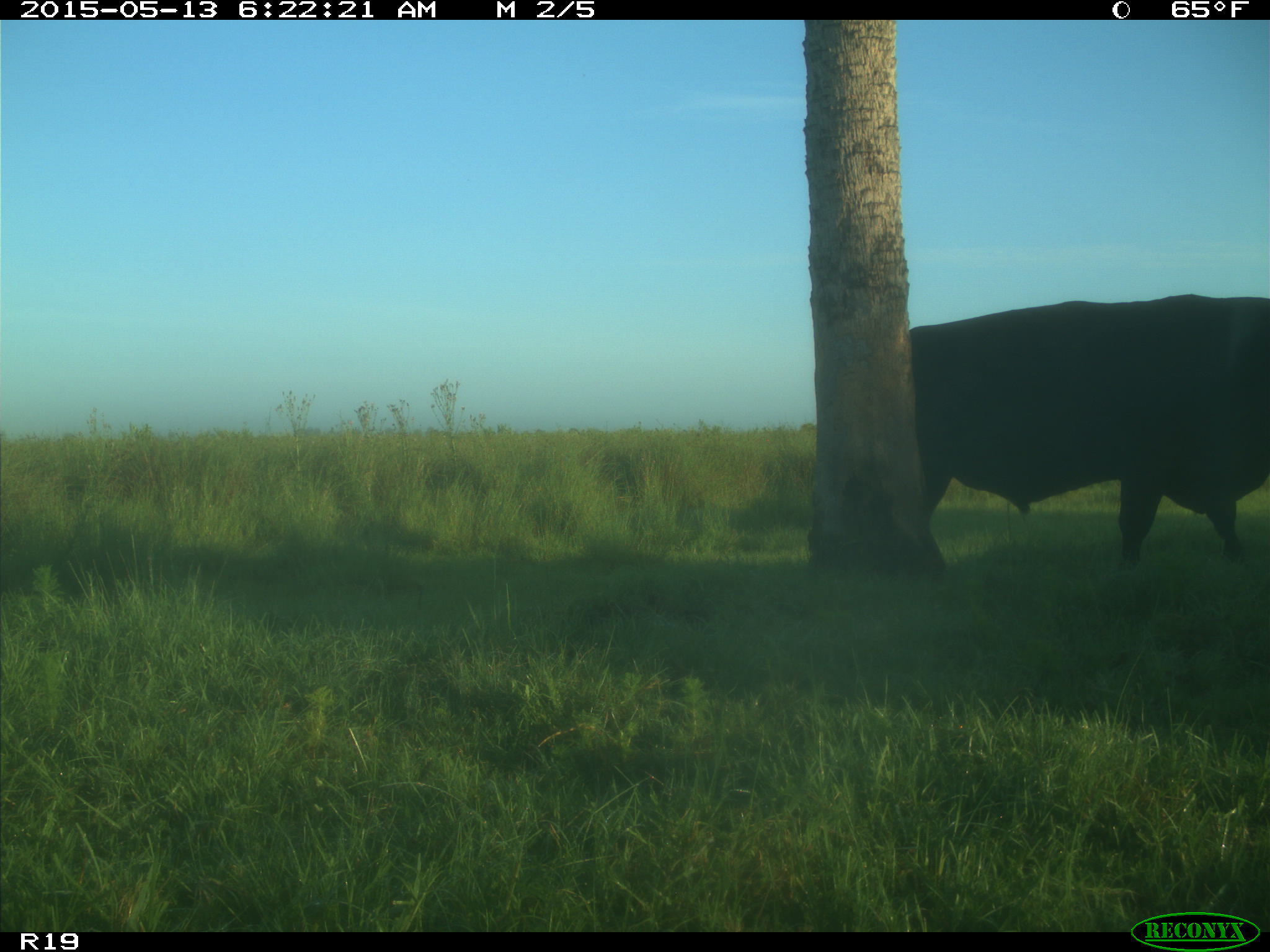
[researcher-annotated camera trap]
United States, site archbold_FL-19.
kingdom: Animalia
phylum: Chordata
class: Mammalia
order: Artiodactyla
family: Bovidae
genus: Bos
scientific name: Bos taurus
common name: domestic cow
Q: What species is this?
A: Bos taurus (domestic cow).